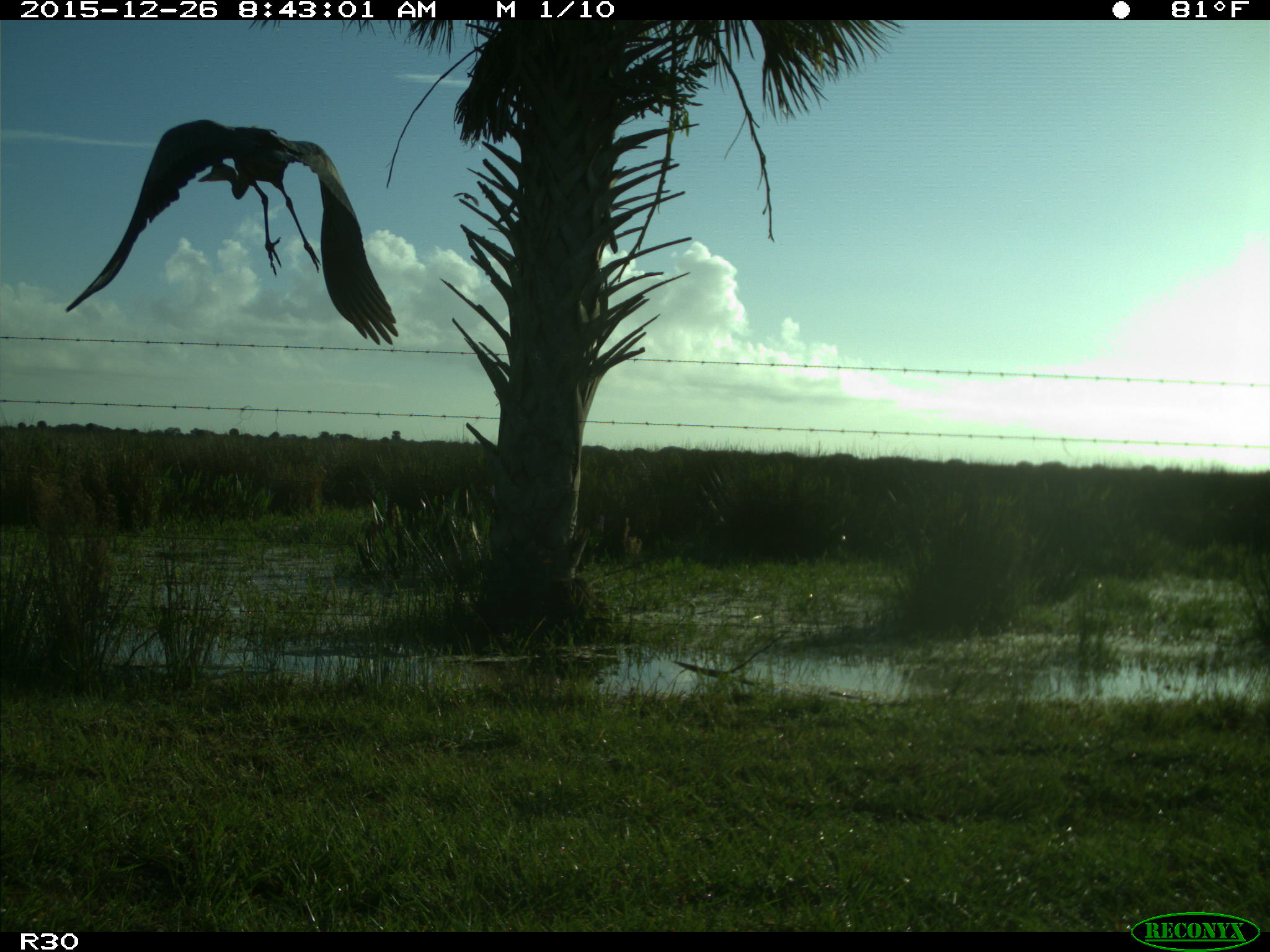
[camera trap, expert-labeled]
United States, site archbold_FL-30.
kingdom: Animalia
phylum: Chordata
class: Aves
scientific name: Aves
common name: birds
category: unidentified bird